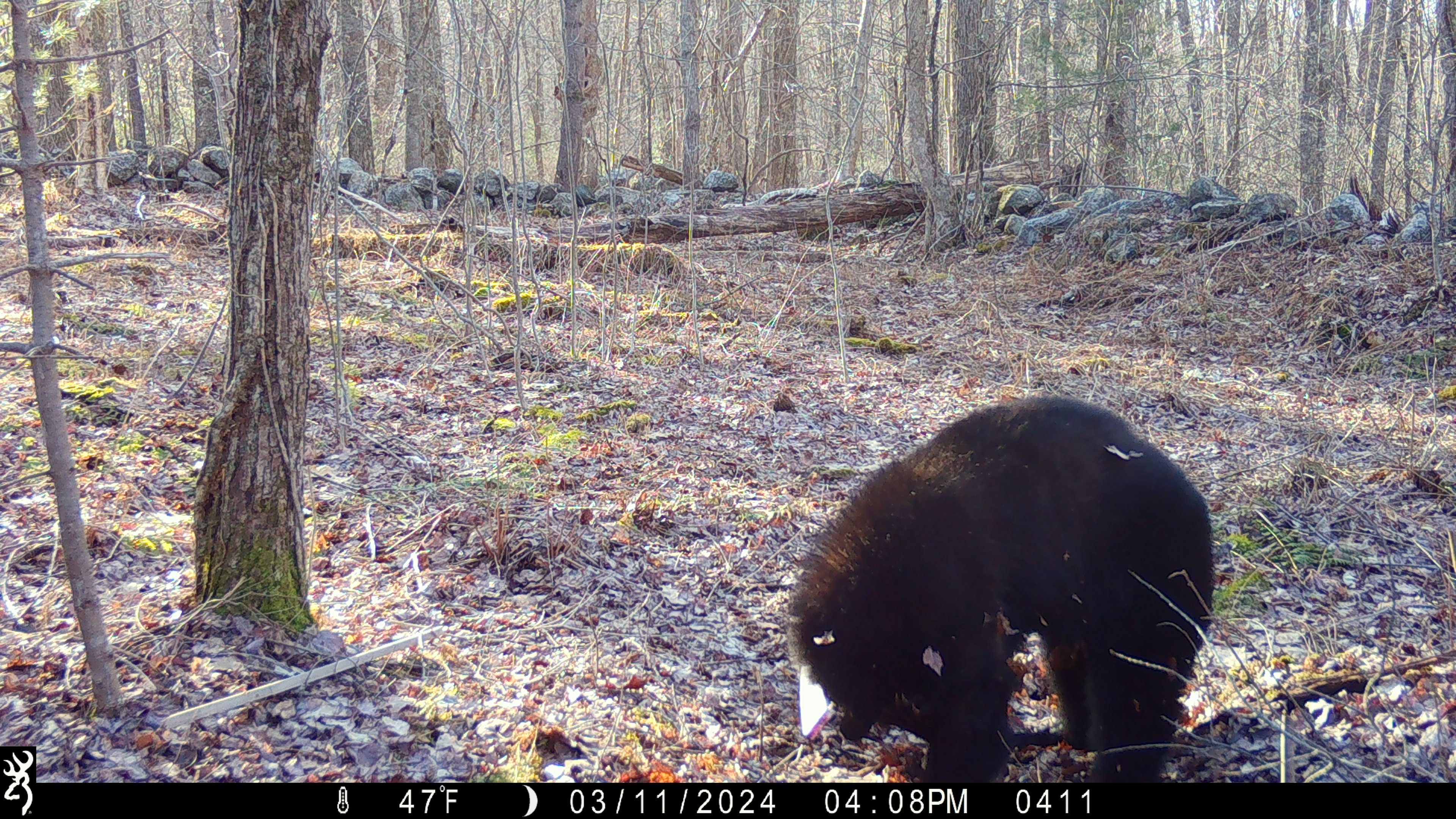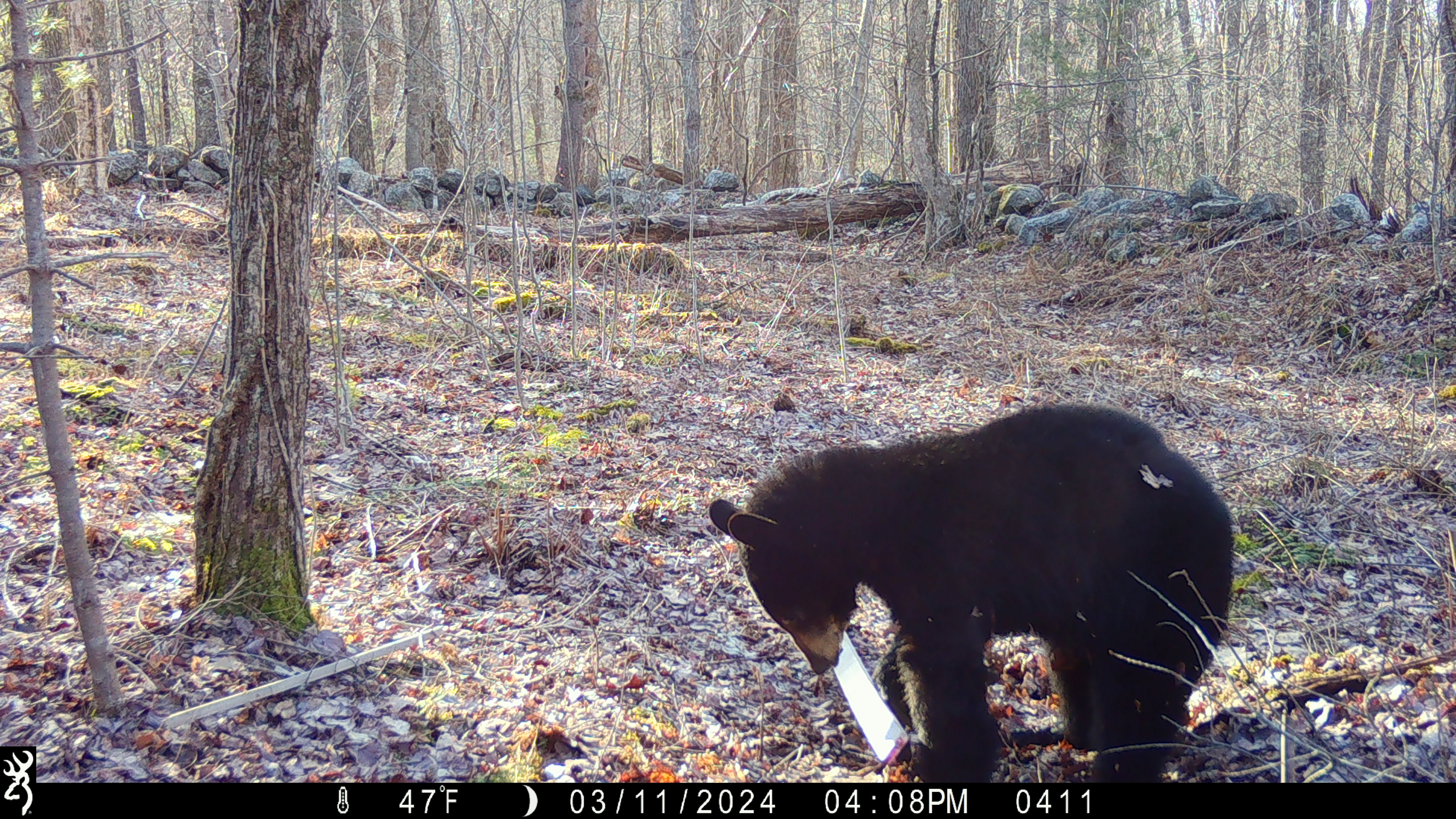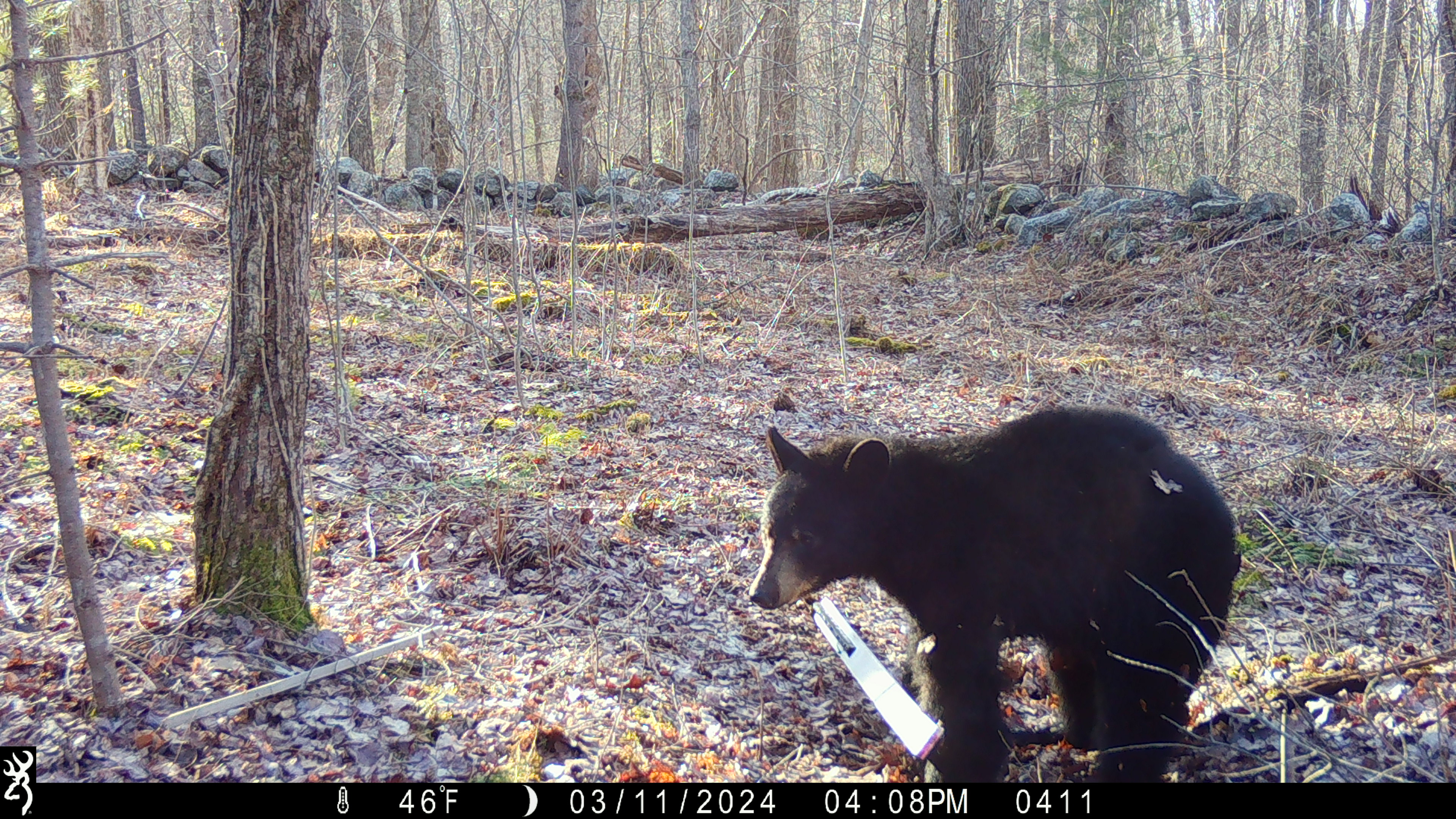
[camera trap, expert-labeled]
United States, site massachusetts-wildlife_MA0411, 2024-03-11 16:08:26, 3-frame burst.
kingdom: Animalia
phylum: Chordata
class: Mammalia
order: Carnivora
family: Ursidae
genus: Ursus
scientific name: Ursus americanus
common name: black bear